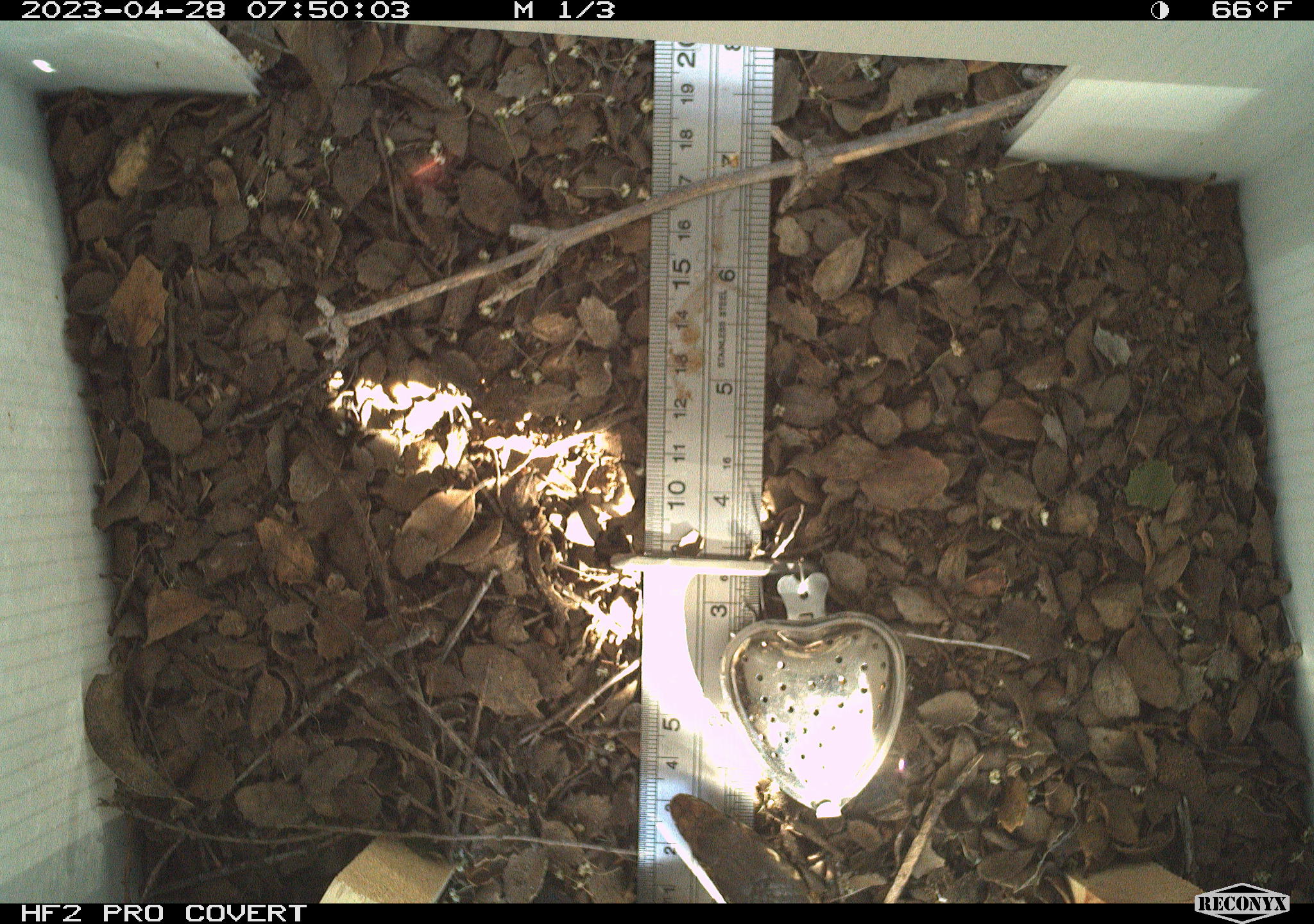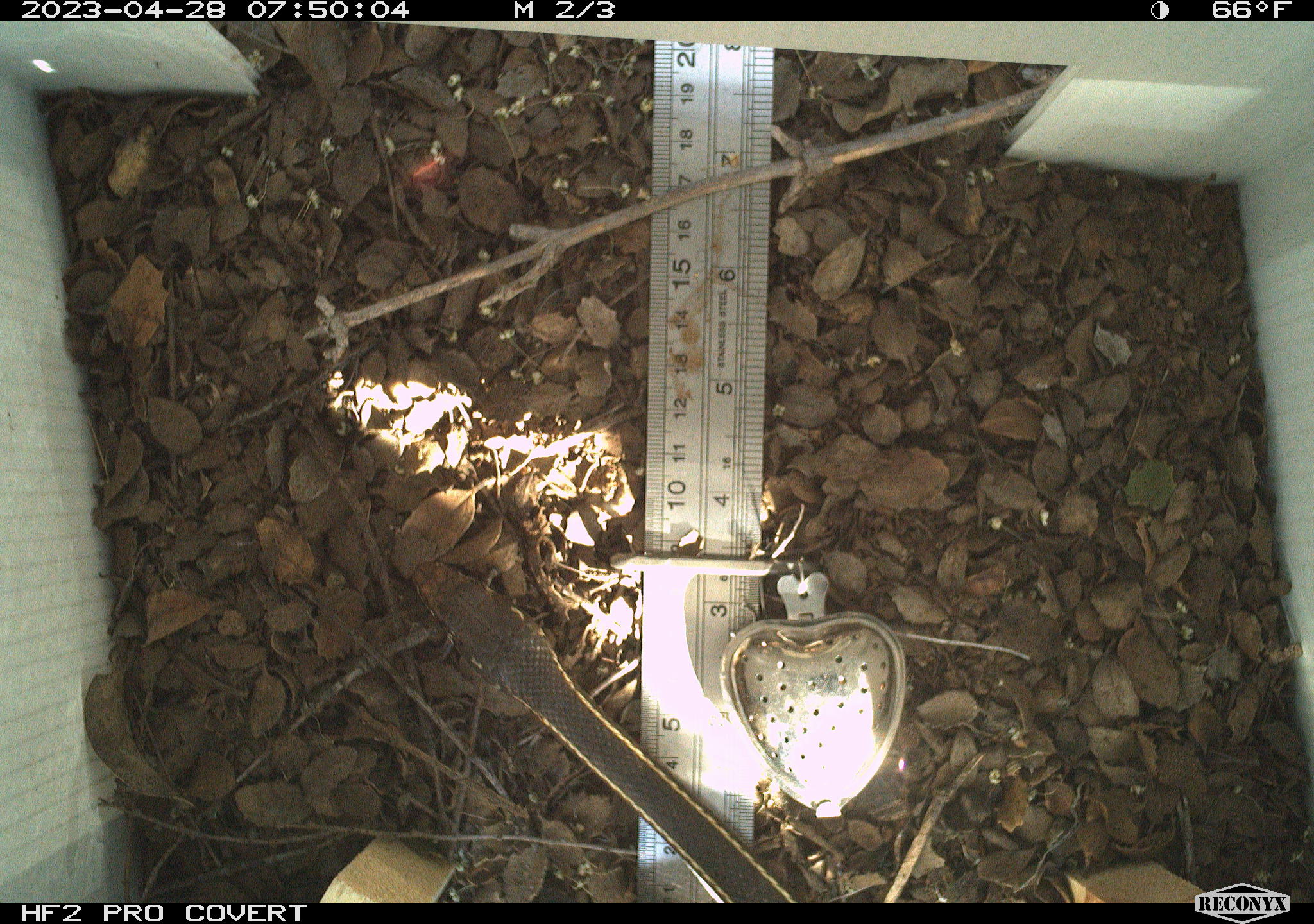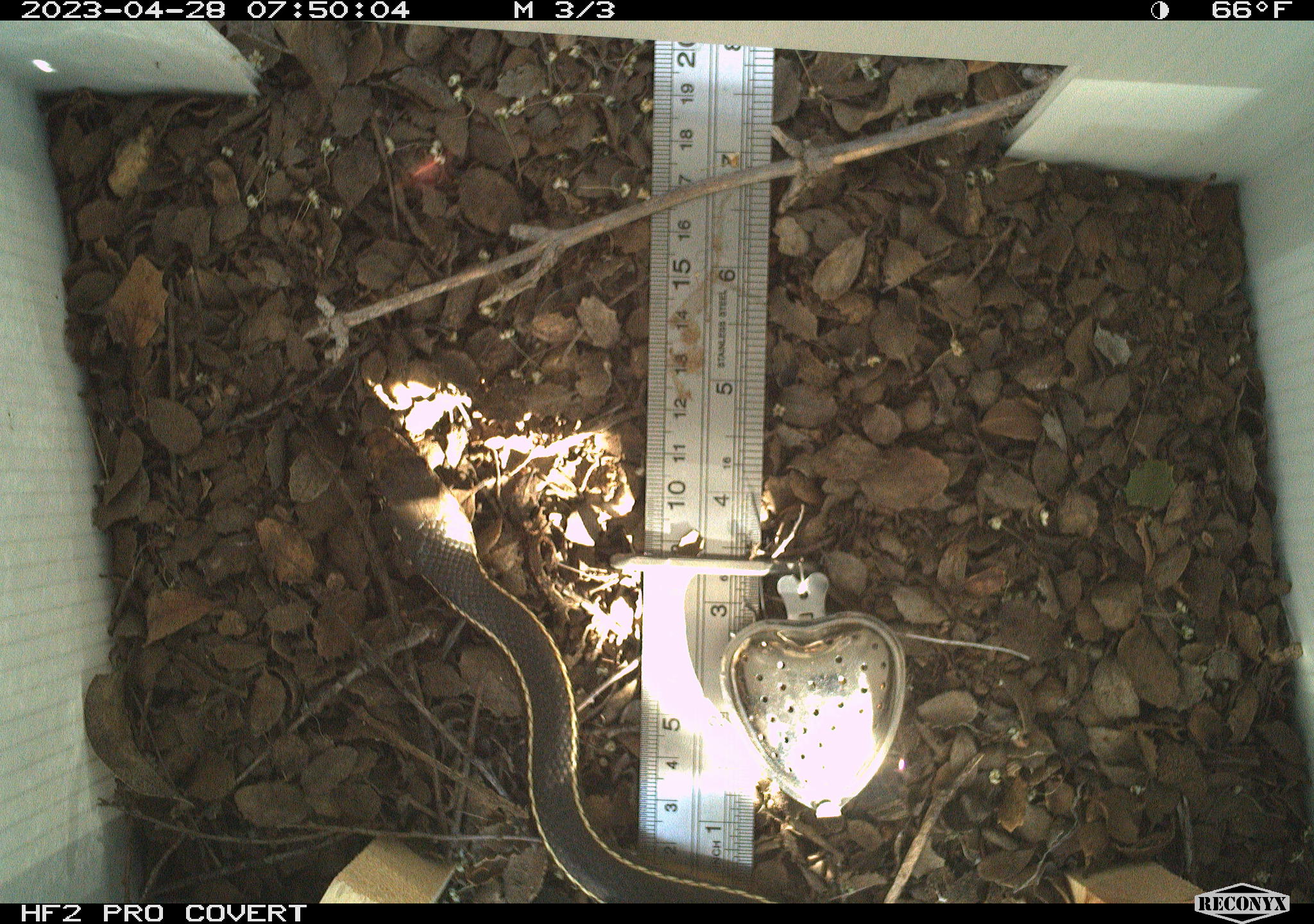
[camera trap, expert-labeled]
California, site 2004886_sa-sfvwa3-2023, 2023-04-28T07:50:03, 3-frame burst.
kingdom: Animalia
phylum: Chordata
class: Reptilia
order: Squamata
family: Colubridae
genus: Masticophis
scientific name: Masticophis lateralis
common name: striped racer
Striped racer (Masticophis lateralis).